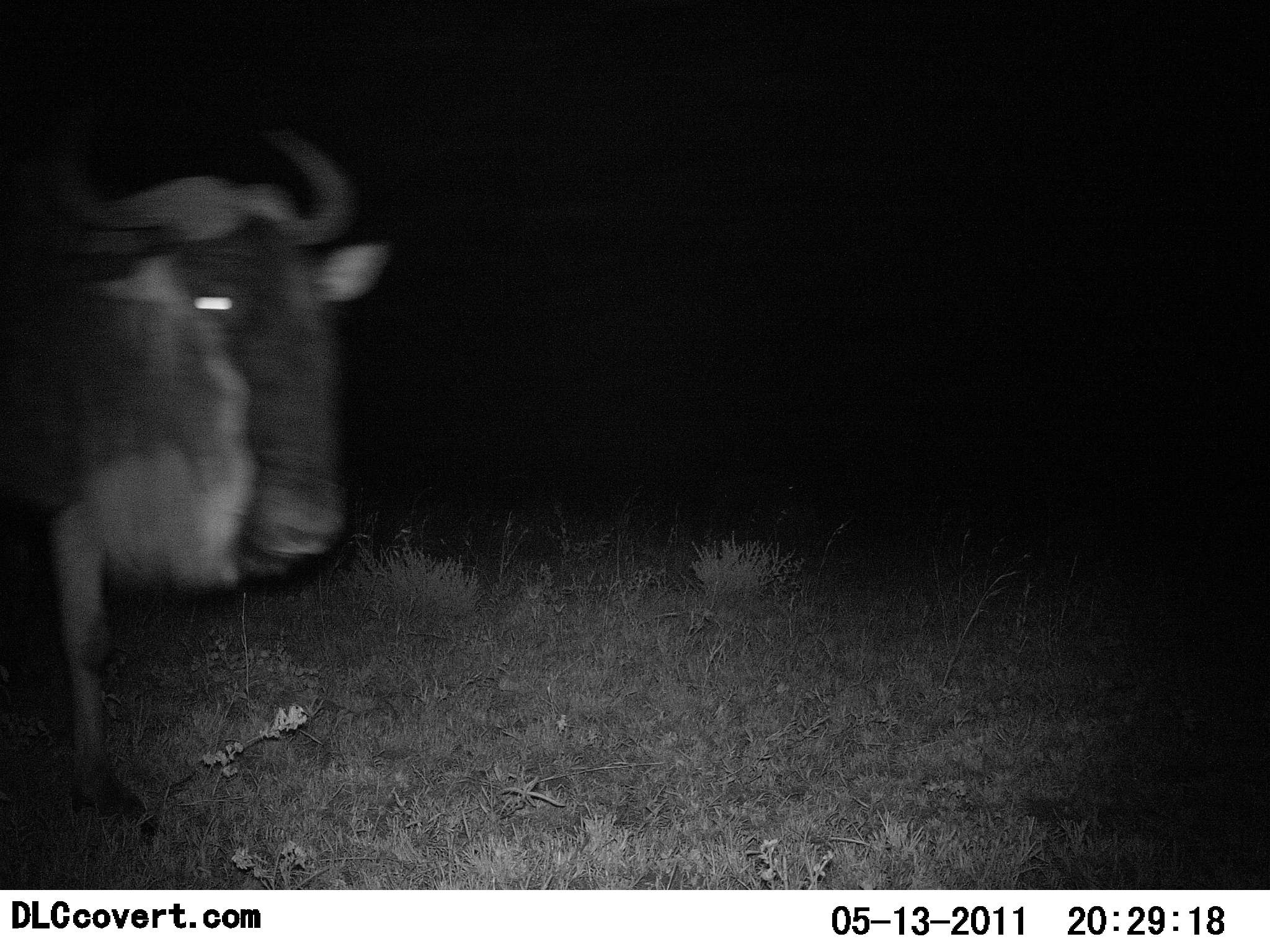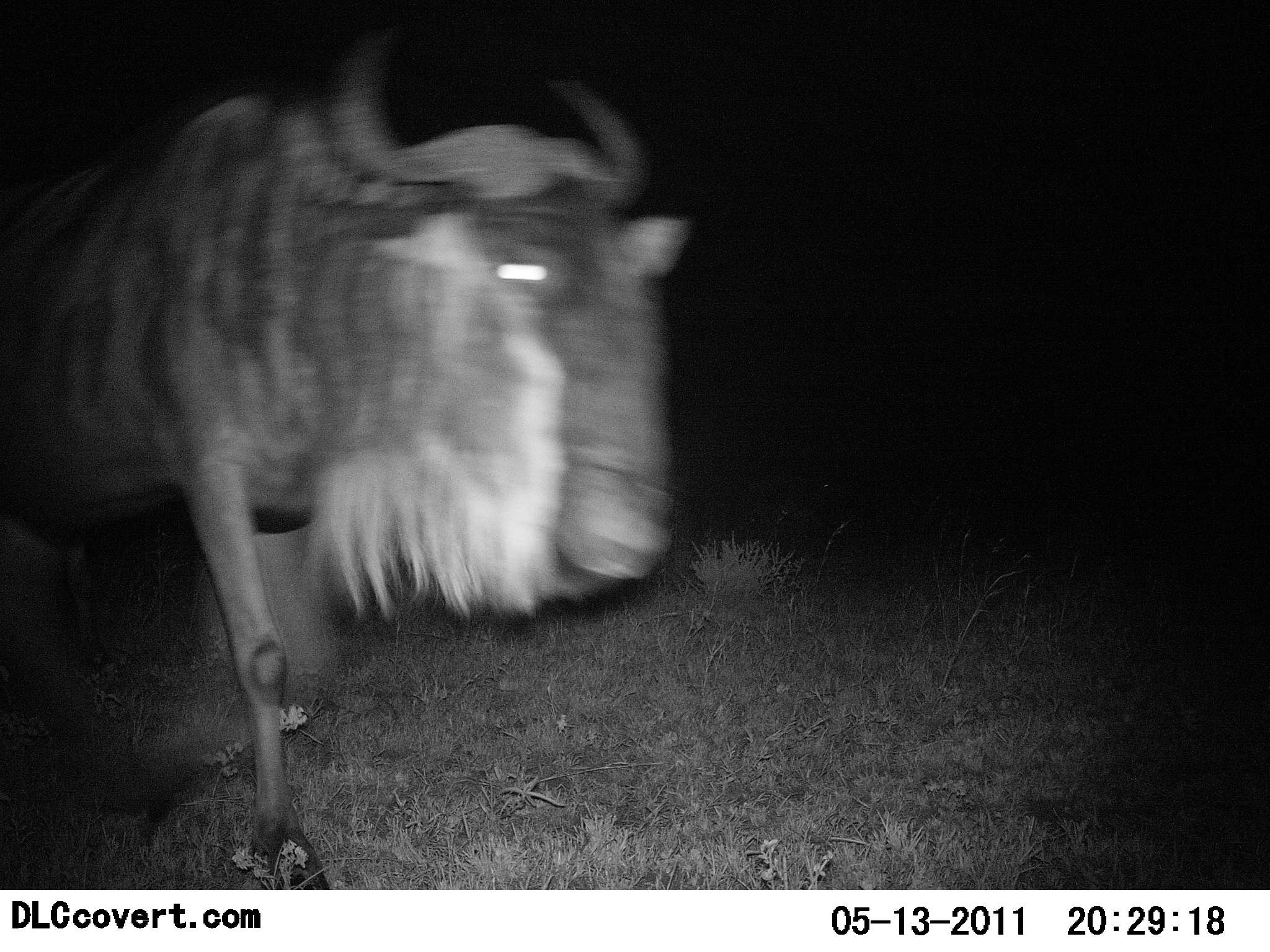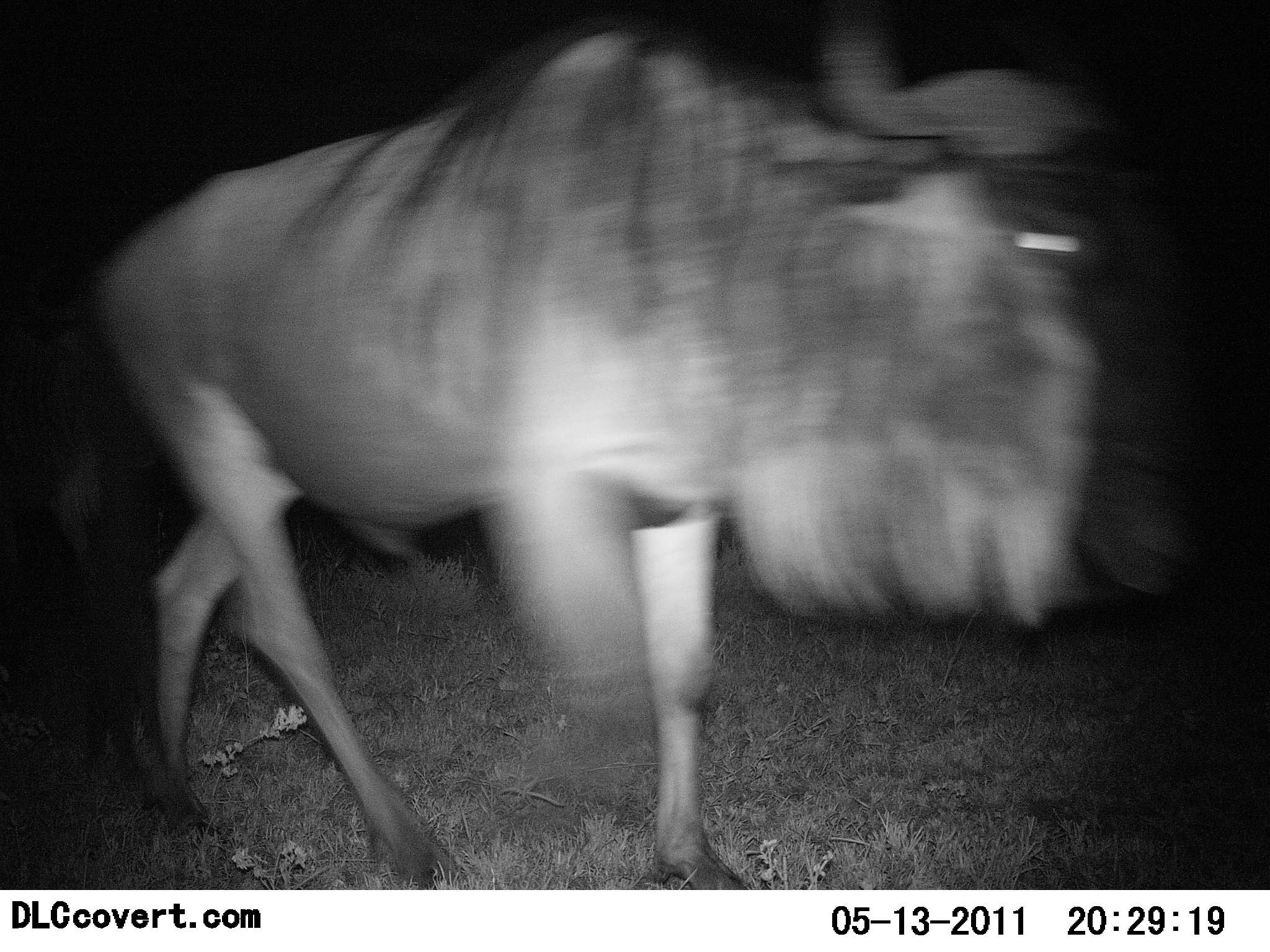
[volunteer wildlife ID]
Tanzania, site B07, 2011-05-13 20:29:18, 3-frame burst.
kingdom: Animalia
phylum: Chordata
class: Mammalia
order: Artiodactyla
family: Bovidae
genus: Connochaetes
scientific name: Connochaetes taurinus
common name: blue wildebeest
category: wildebeest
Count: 1.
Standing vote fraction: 0%.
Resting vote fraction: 0%.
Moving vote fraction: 100%.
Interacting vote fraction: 0%.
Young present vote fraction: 0%.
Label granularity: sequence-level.